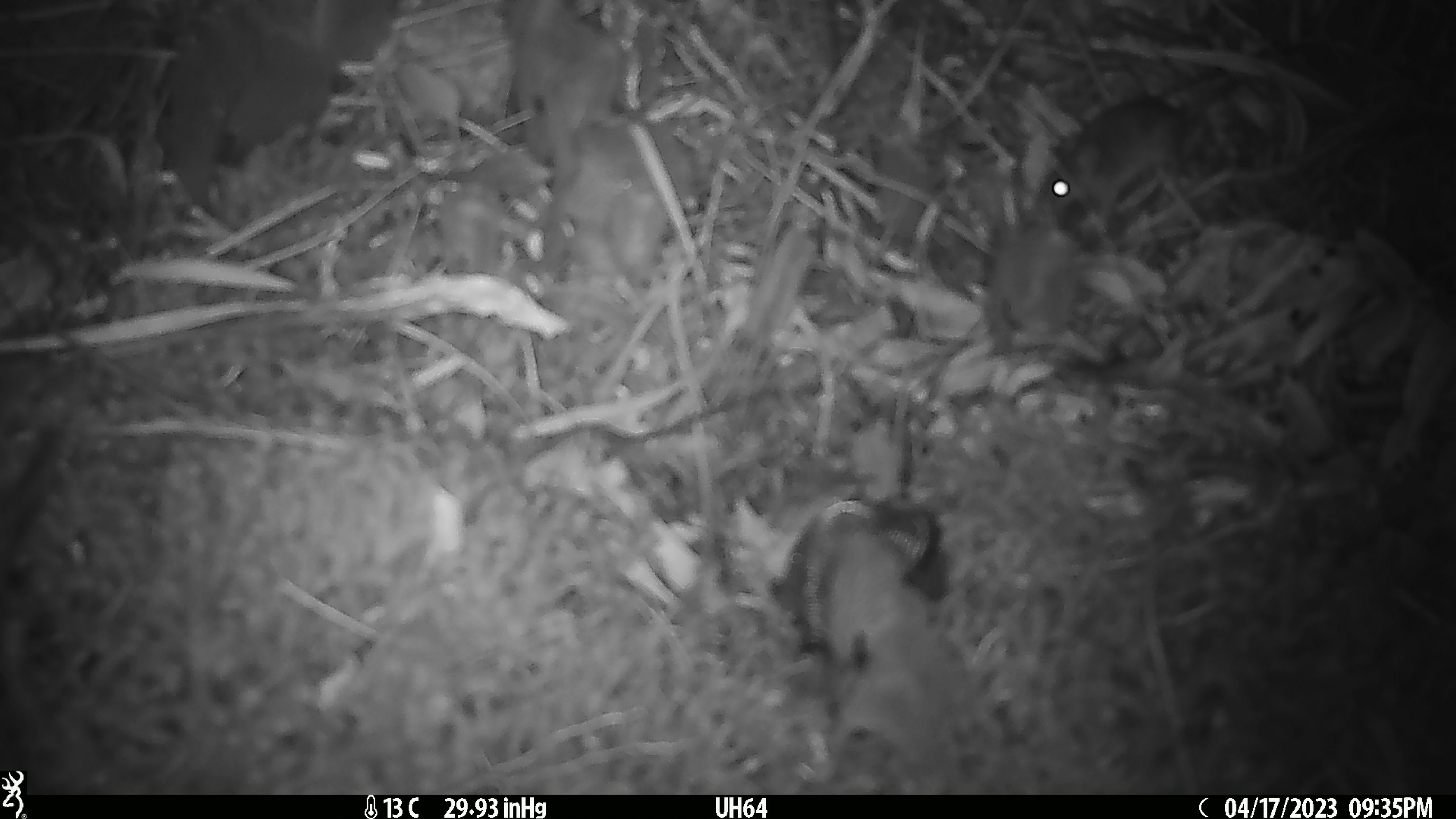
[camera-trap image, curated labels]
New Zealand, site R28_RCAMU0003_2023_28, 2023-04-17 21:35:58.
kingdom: Animalia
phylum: Chordata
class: Mammalia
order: Rodentia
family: Muridae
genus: Mus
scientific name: Mus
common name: mouse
Mouse (Mus).